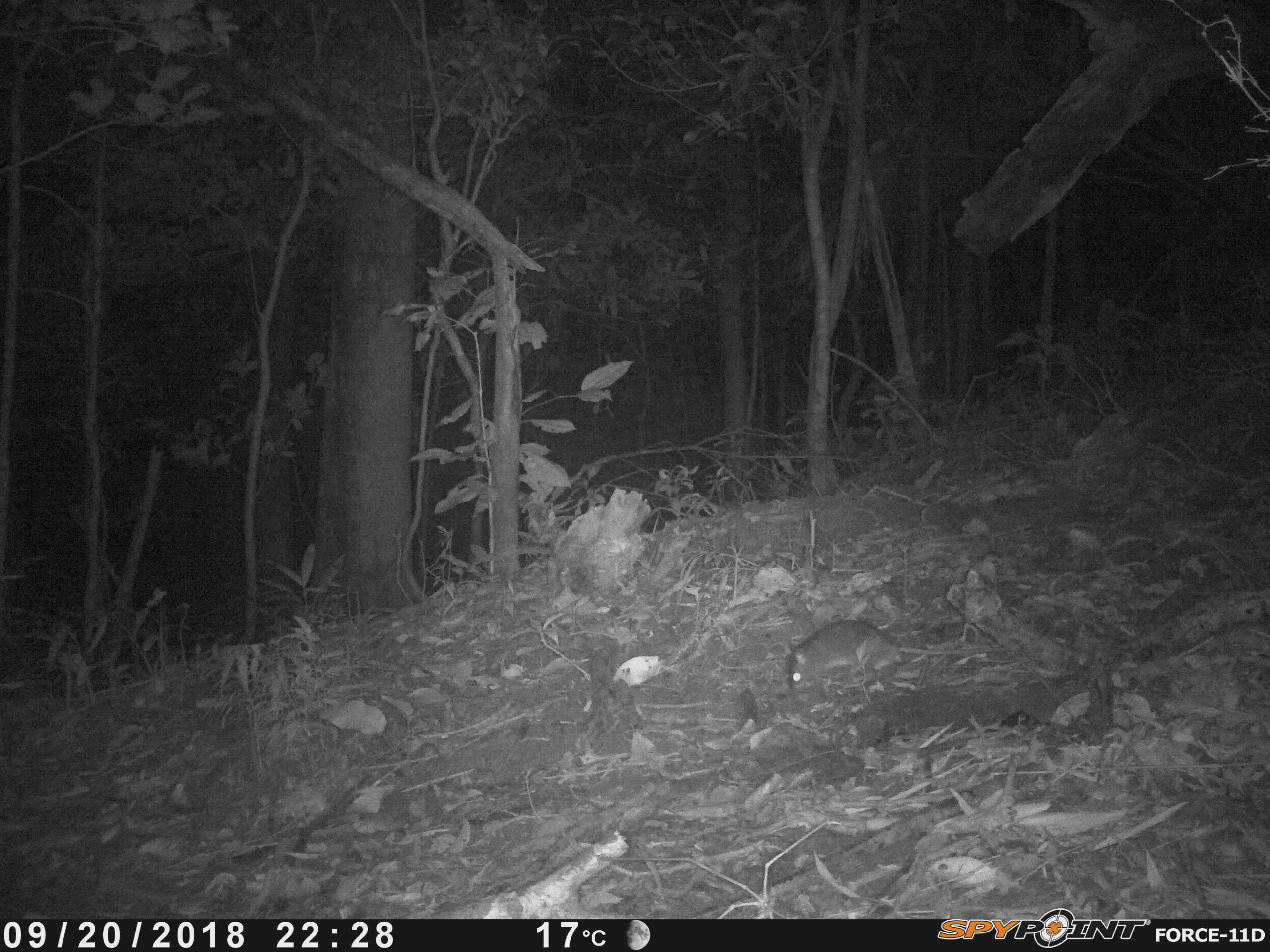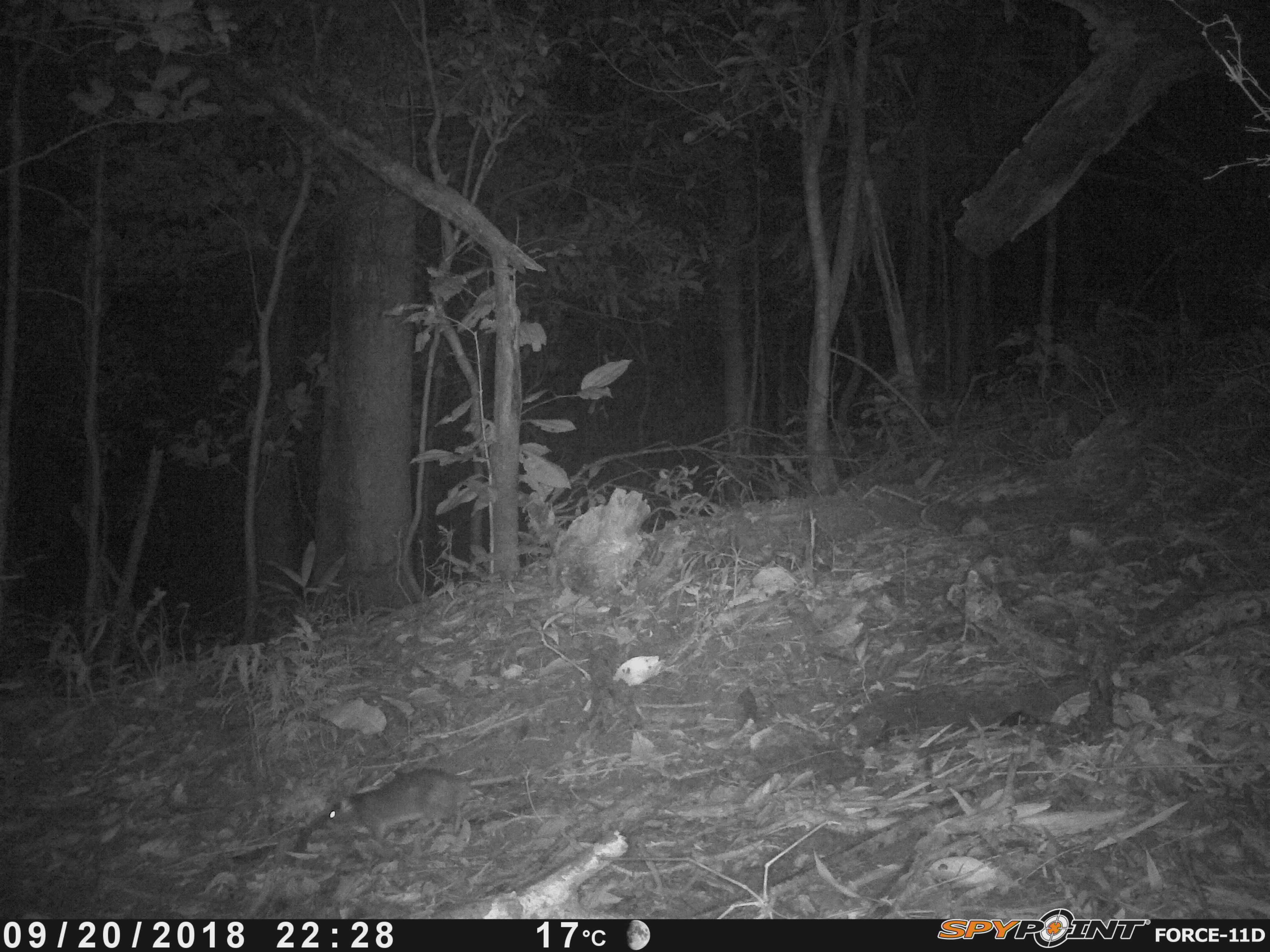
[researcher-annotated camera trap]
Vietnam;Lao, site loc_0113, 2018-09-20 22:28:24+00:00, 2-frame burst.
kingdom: Animalia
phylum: Chordata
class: Mammalia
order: Rodentia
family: Muridae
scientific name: Muridae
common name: old-world mice and rats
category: unidentified murid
Unidentified murid (old-world mice and rats) (Muridae). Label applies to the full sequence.